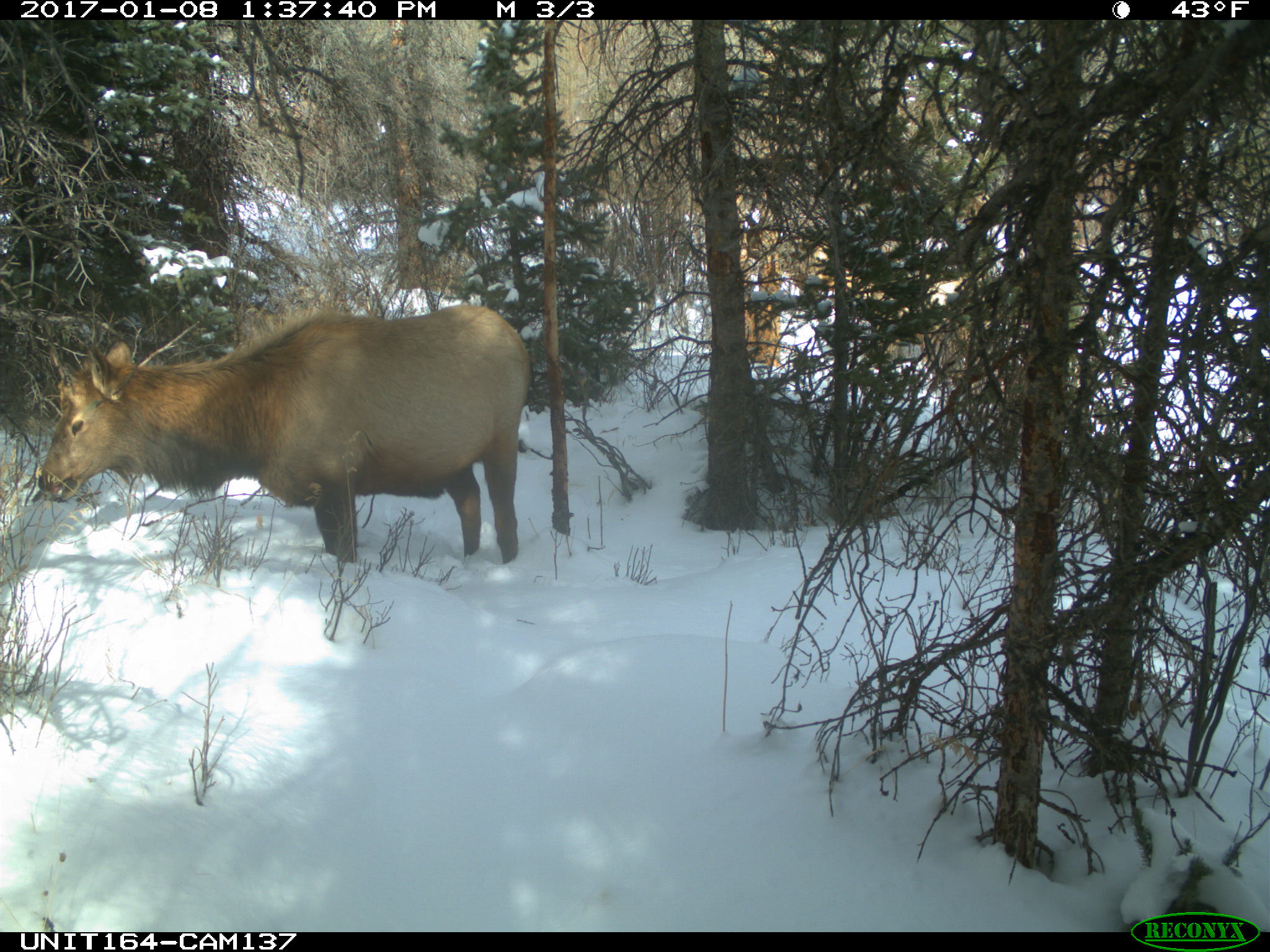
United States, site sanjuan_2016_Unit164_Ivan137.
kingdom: Animalia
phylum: Chordata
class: Mammalia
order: Artiodactyla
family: Cervidae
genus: Cervus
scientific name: Cervus elaphus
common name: red deer